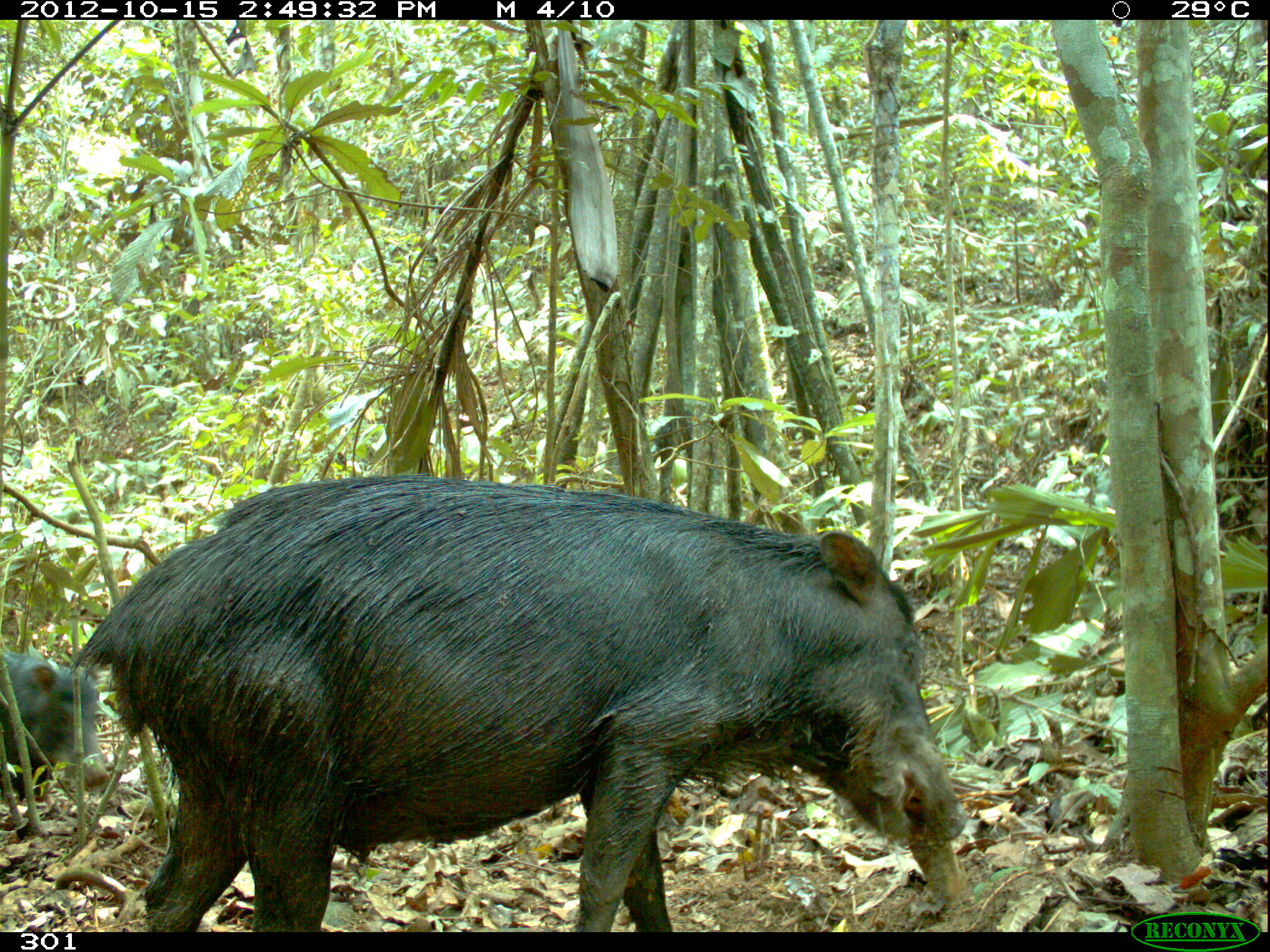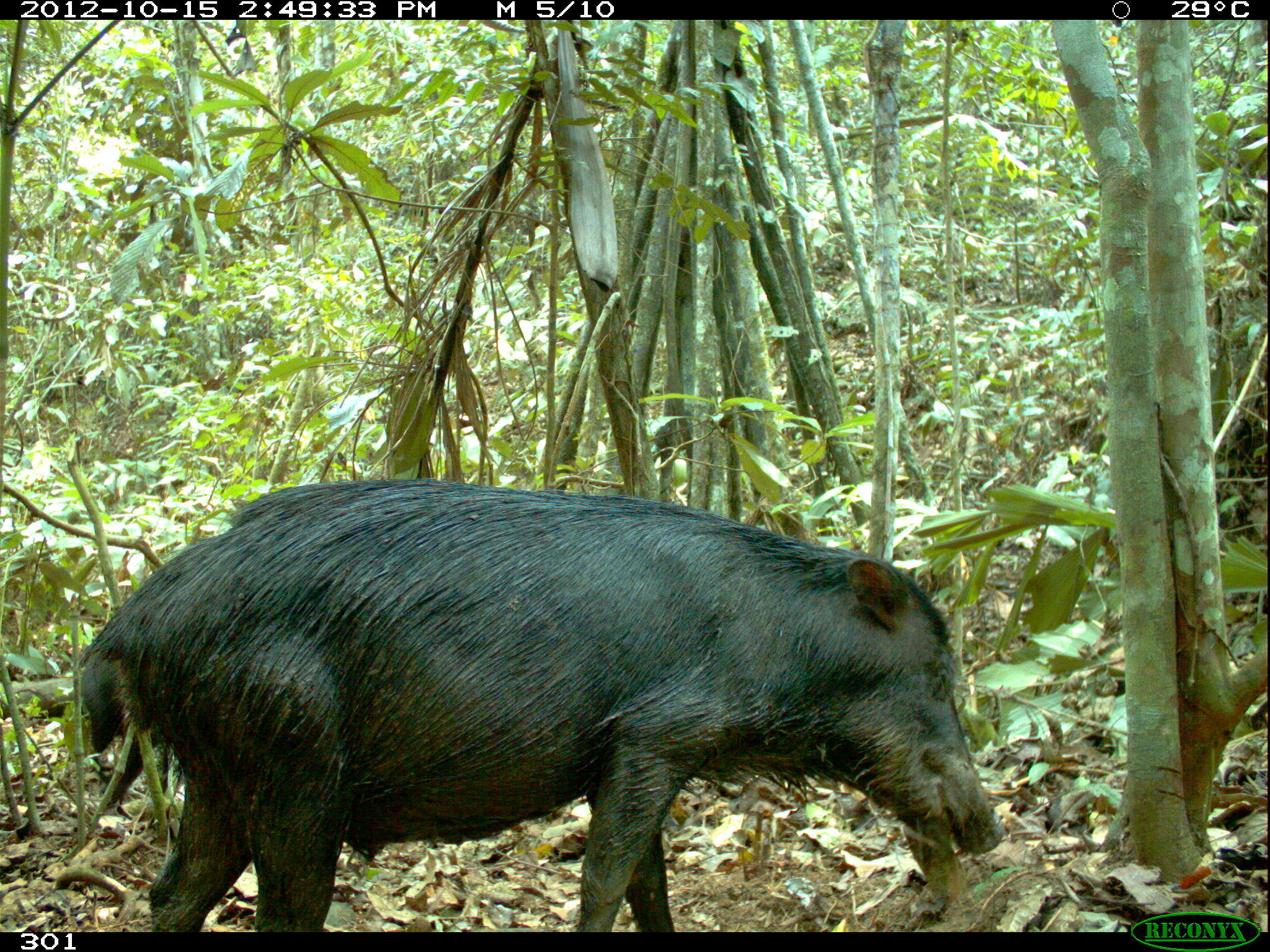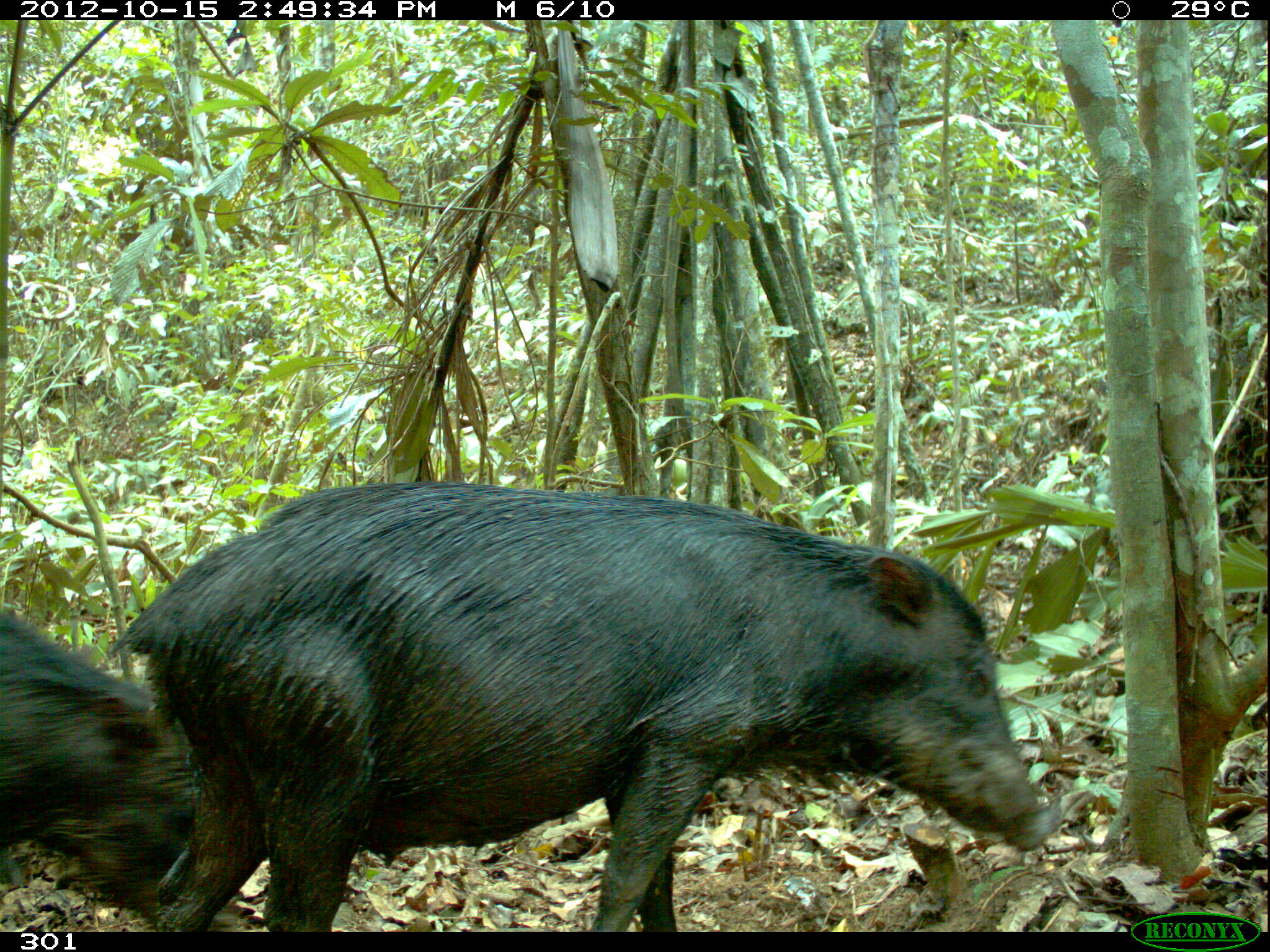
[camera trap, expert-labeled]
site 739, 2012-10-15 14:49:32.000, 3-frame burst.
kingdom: Animalia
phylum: Chordata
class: Mammalia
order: Artiodactyla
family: Tayassuidae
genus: Tayassu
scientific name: Tayassu pecari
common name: white-lipped peccary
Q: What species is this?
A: Tayassu pecari (white-lipped peccary).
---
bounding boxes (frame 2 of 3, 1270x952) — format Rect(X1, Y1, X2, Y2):
tayassu pecari: Rect(70, 475, 1000, 931)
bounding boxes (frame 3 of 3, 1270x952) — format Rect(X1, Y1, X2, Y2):
tayassu pecari: Rect(102, 480, 1063, 932); Rect(0, 592, 247, 932)